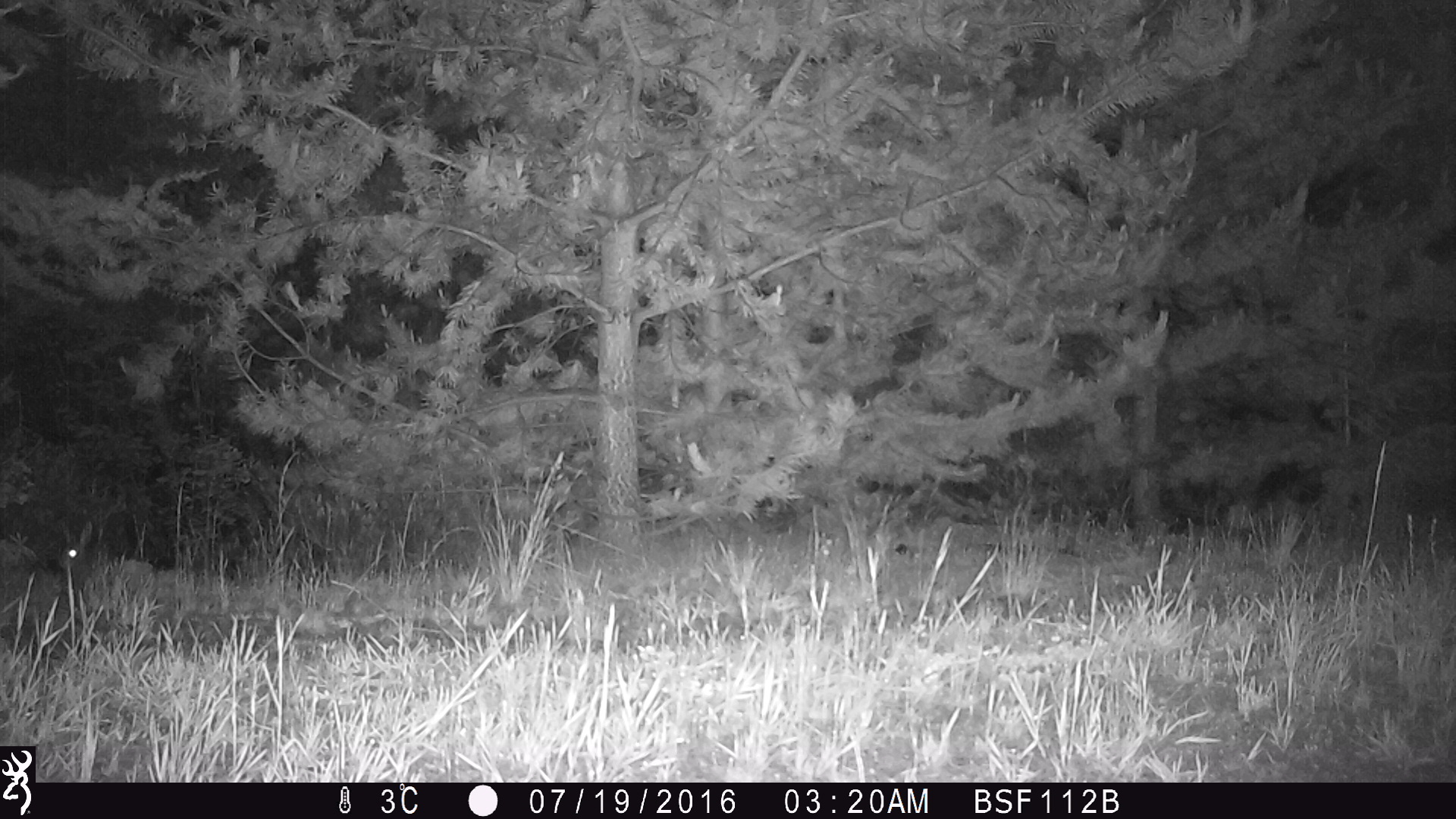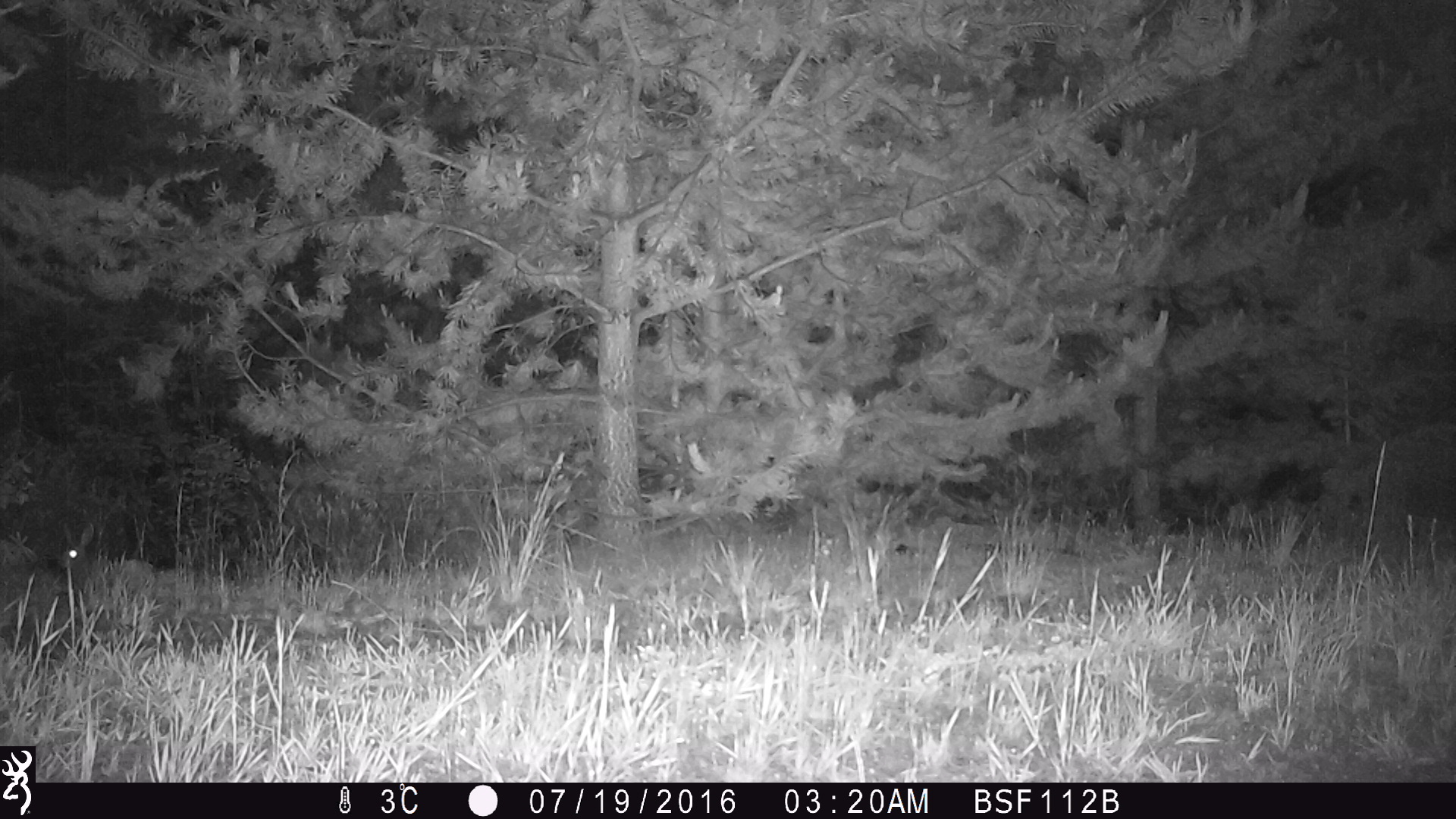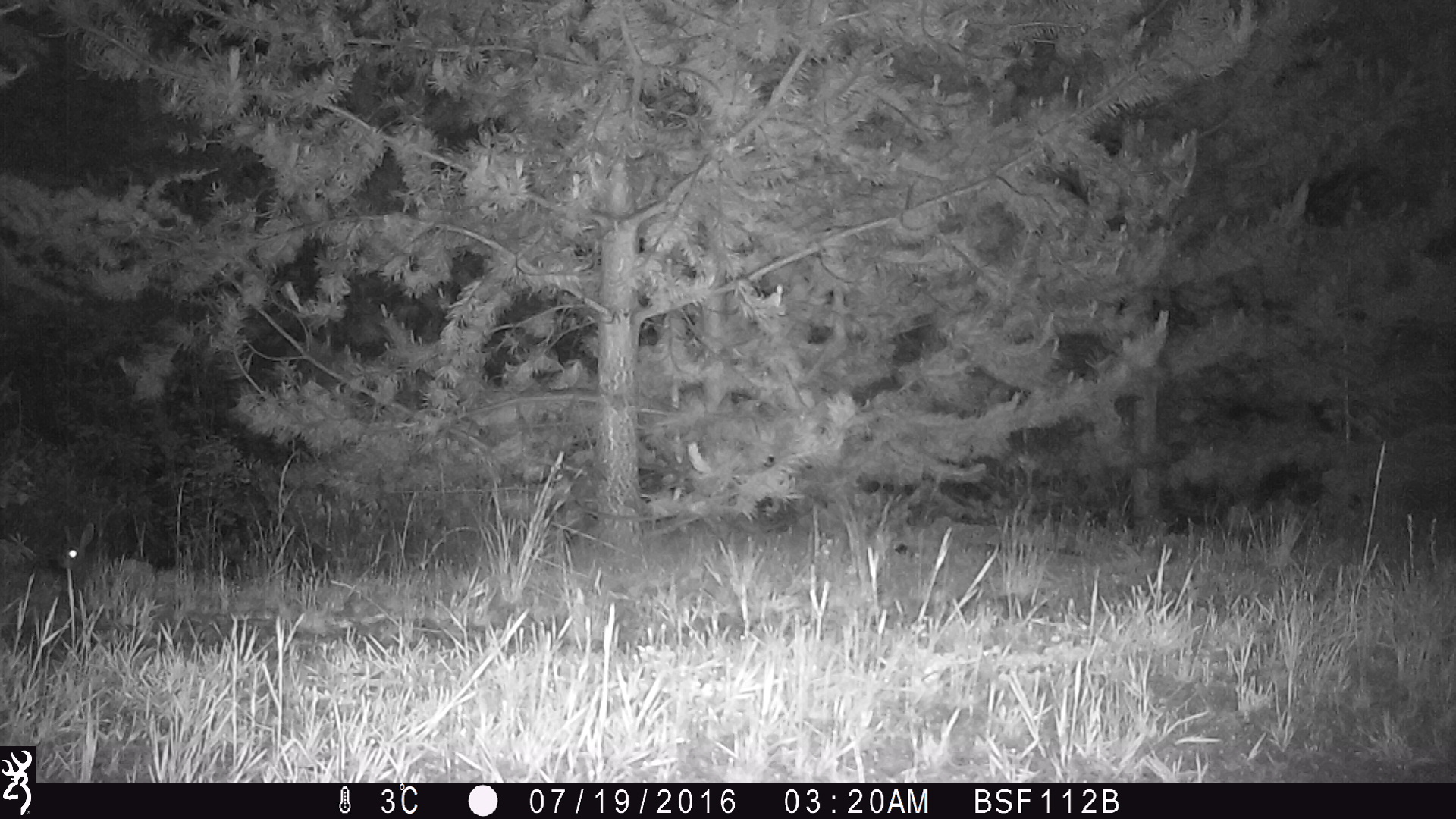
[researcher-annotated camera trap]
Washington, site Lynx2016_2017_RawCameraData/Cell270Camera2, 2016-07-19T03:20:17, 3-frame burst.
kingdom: Animalia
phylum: Chordata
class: Mammalia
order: Lagomorpha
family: Leporidae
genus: Lepus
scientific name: Lepus americanus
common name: snowshoe hare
Lepus americanus (snowshoe hare). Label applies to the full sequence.